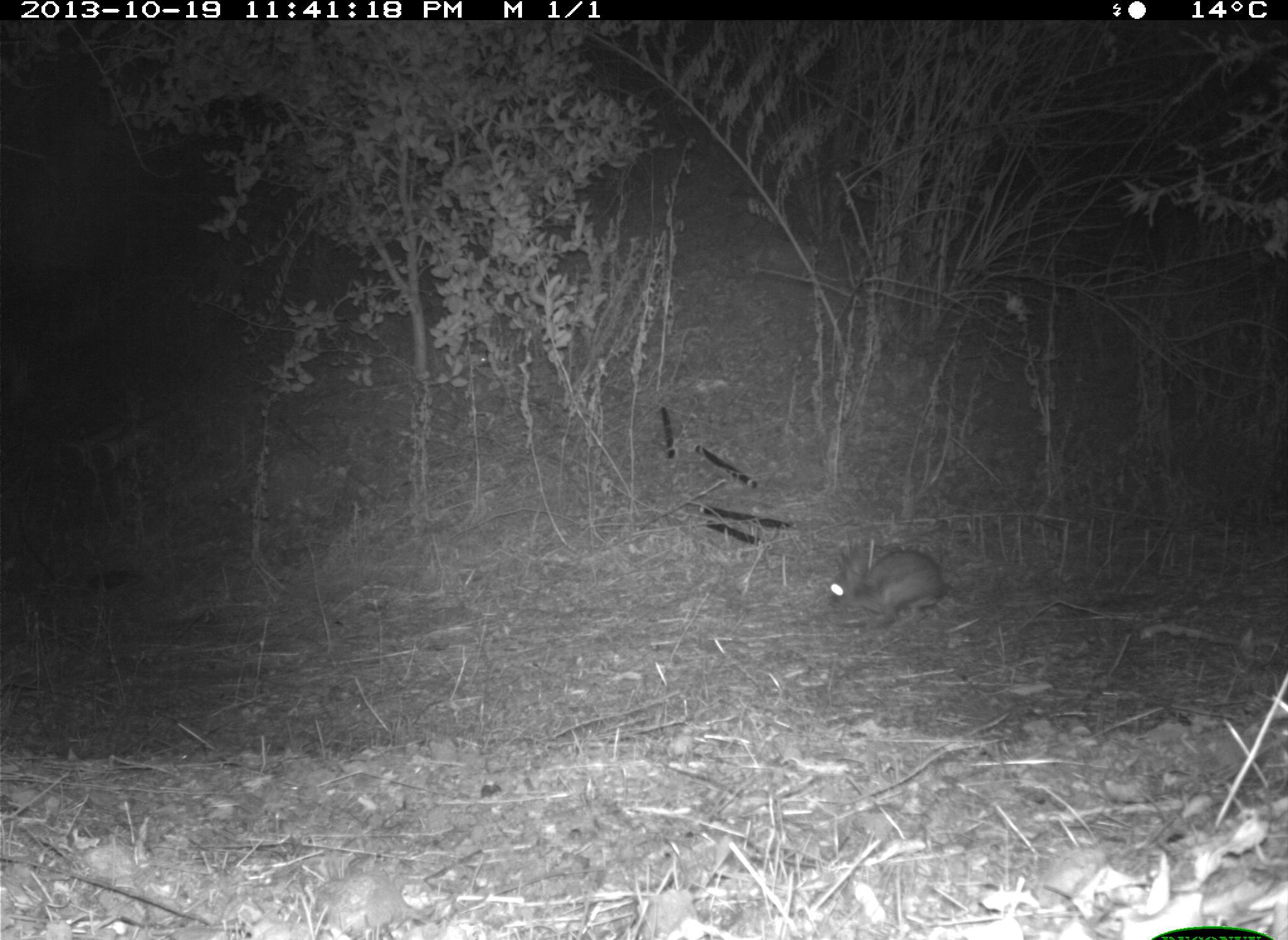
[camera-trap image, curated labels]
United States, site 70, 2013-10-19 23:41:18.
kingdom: Animalia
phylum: Chordata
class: Mammalia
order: Lagomorpha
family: Leporidae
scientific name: Leporidae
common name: rabbits and hares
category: rabbit